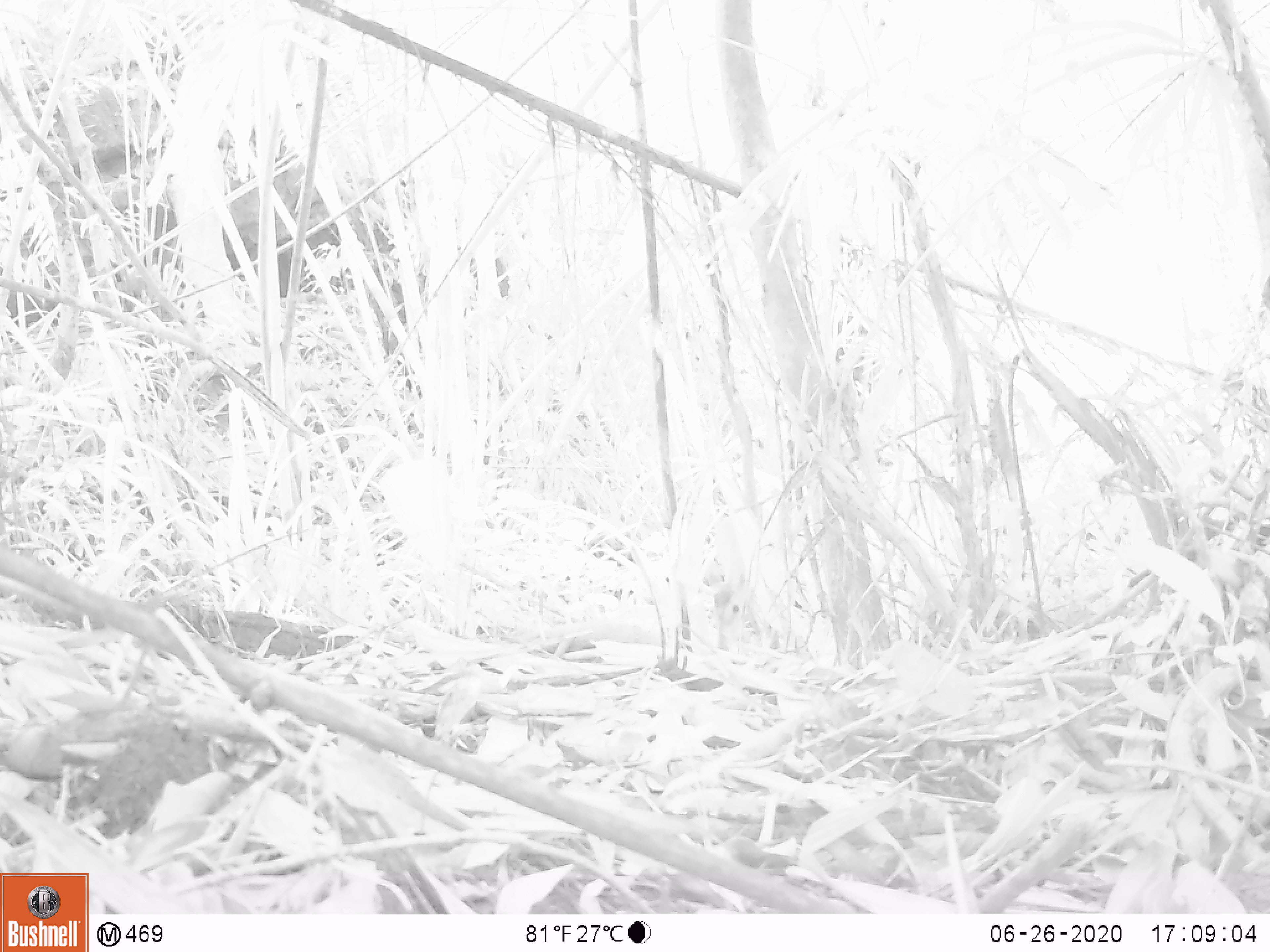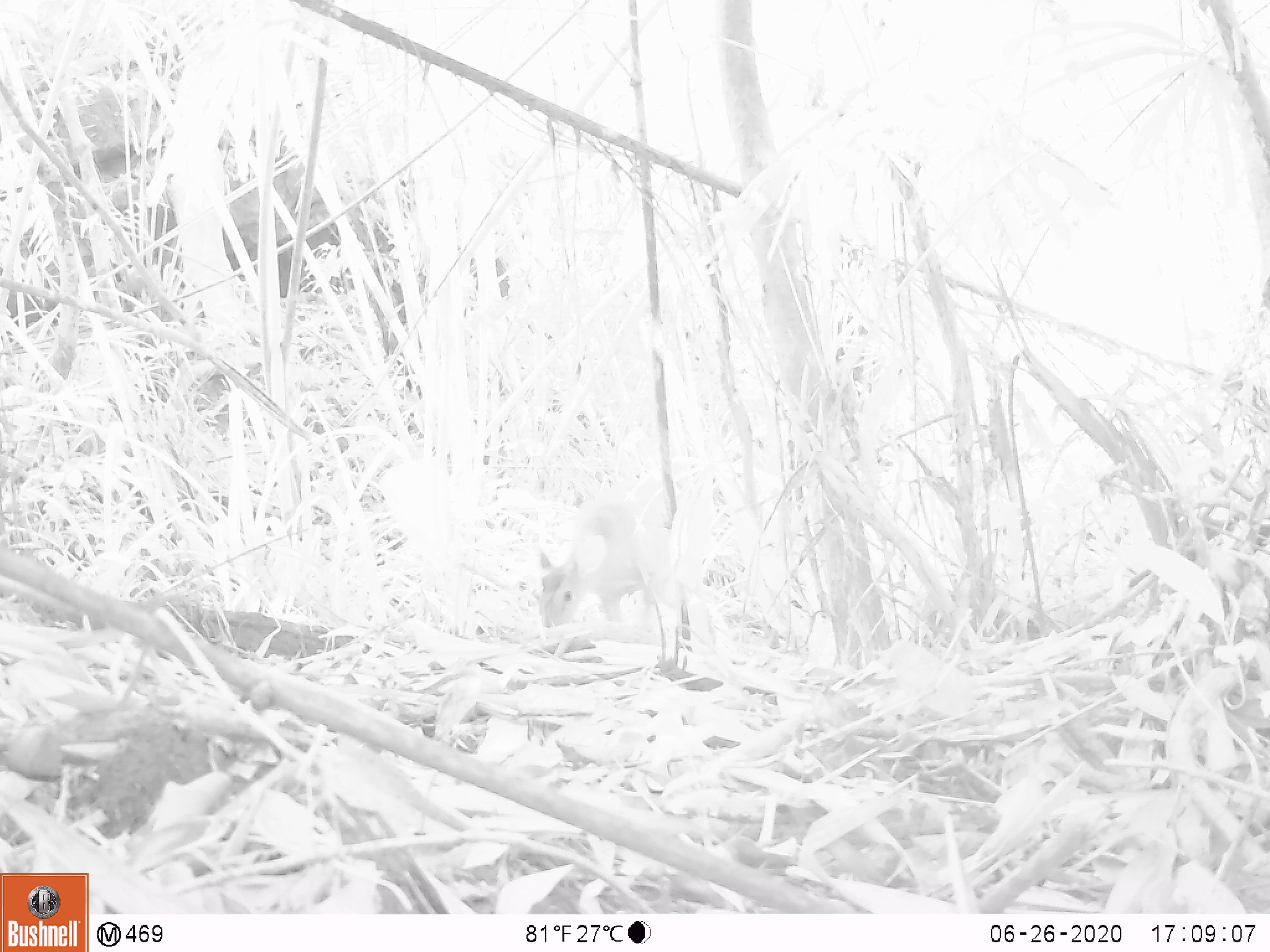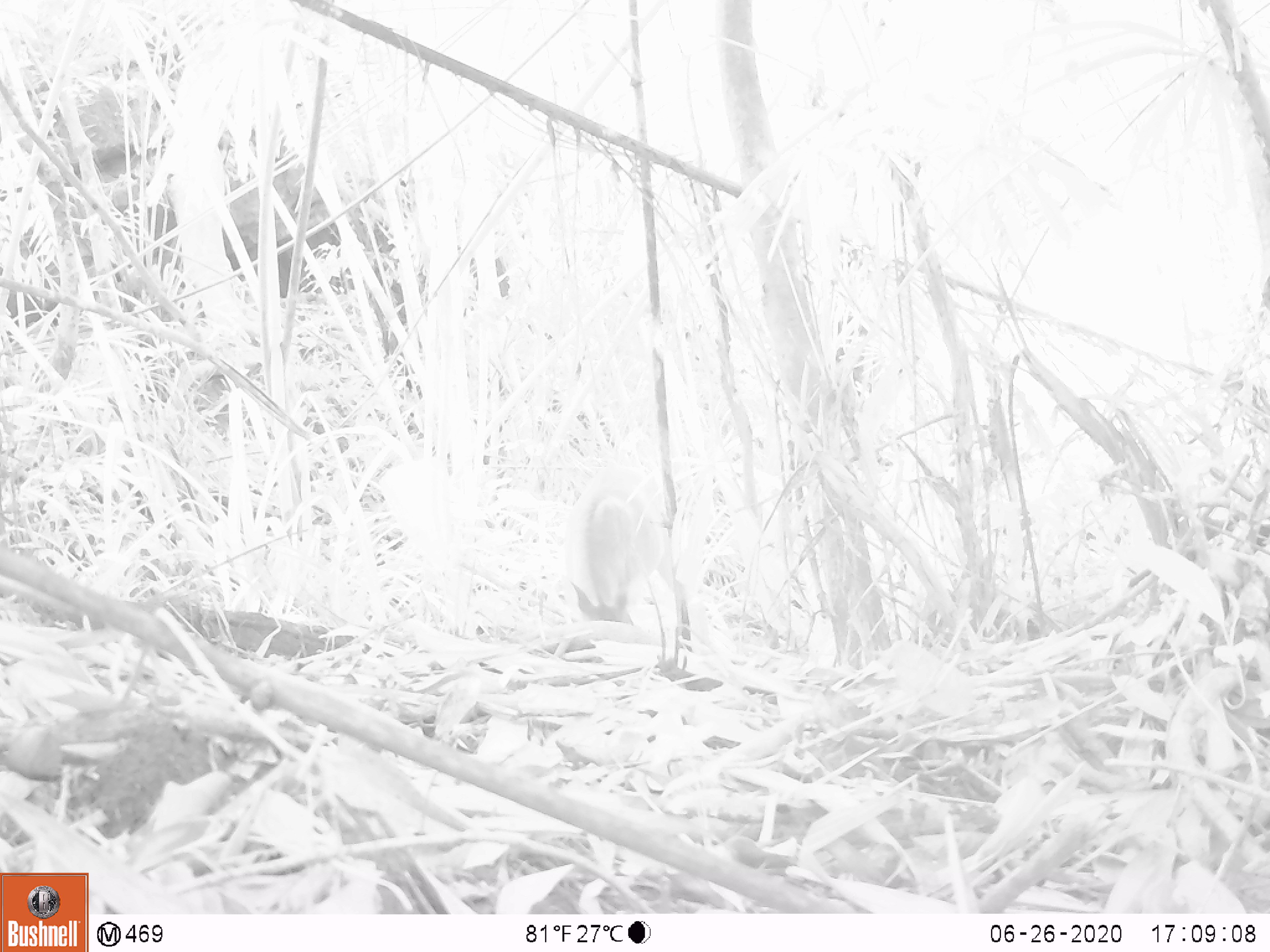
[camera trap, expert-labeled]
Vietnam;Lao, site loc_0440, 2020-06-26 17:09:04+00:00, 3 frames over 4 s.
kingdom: Animalia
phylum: Chordata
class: Mammalia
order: Artiodactyla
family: Cervidae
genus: Muntiacus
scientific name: Muntiacus vuquangensis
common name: large-antlered muntjac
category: large antlered muntjac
Large antlered muntjac (large-antlered muntjac) (Muntiacus vuquangensis). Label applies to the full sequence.